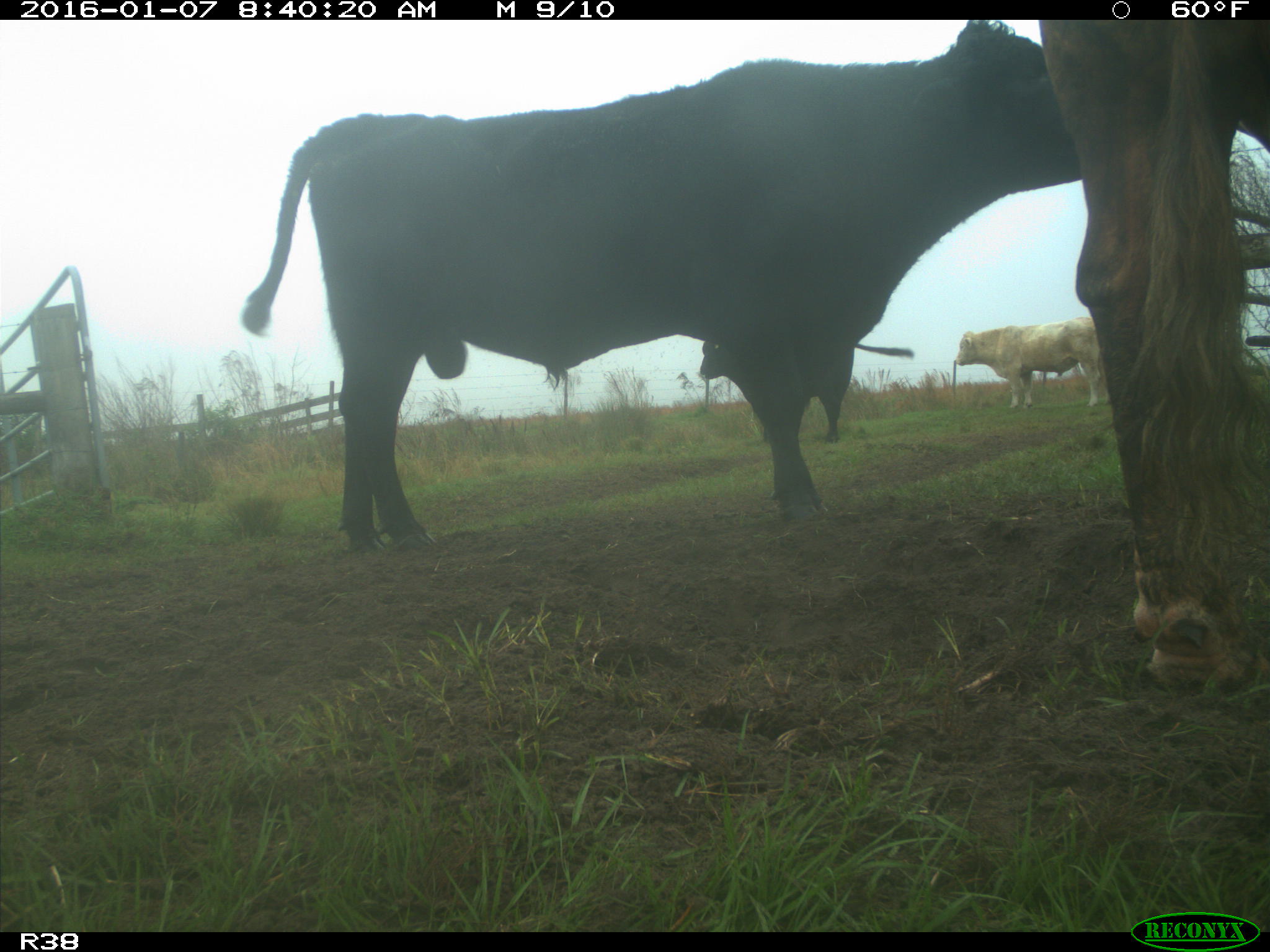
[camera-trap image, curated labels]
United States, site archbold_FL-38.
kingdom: Animalia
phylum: Chordata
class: Mammalia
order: Artiodactyla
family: Bovidae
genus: Bos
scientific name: Bos taurus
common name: domestic cow